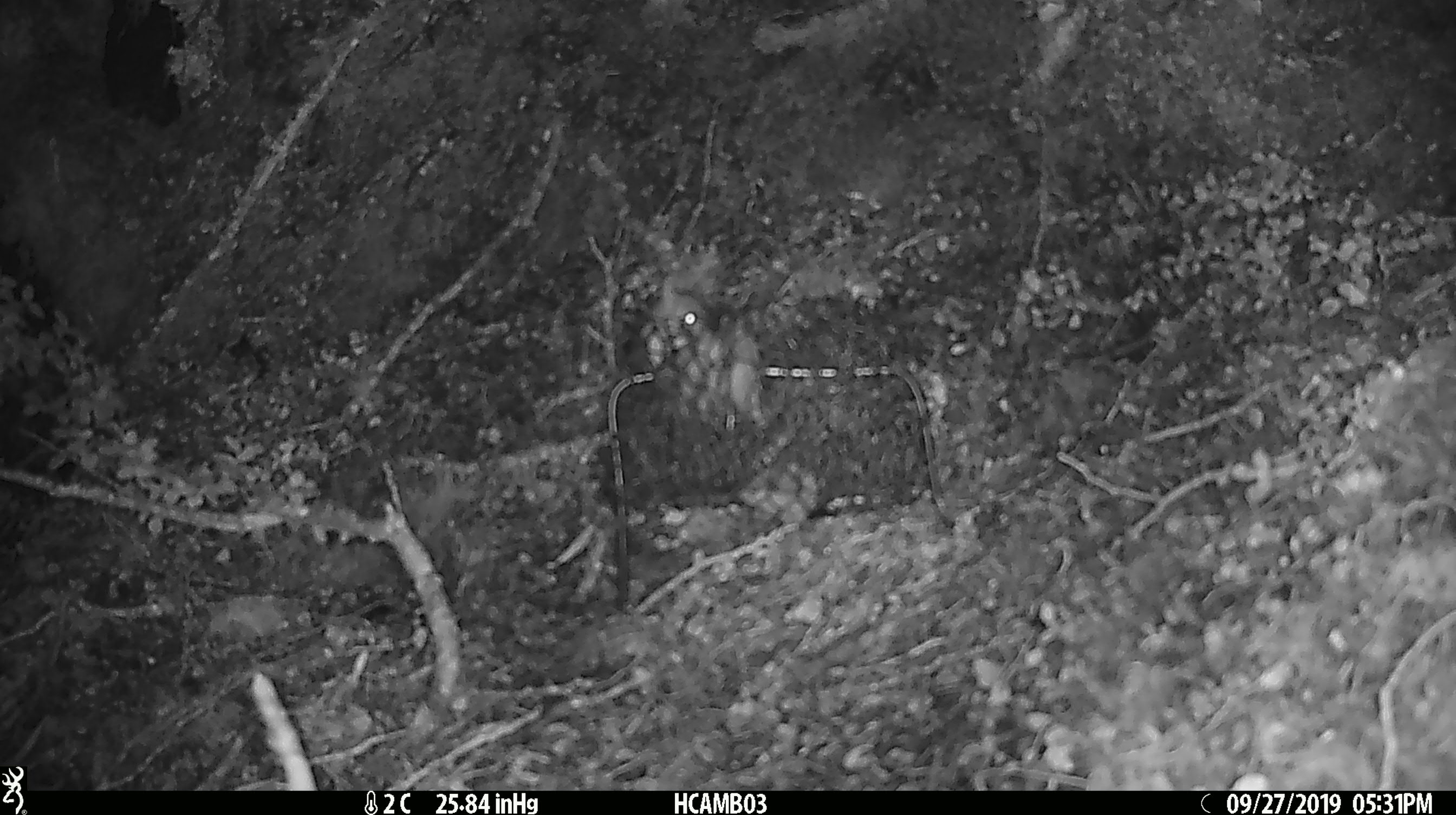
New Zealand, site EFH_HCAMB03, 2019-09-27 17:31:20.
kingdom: Animalia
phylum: Chordata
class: Mammalia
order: Rodentia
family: Muridae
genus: Mus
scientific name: Mus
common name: mouse